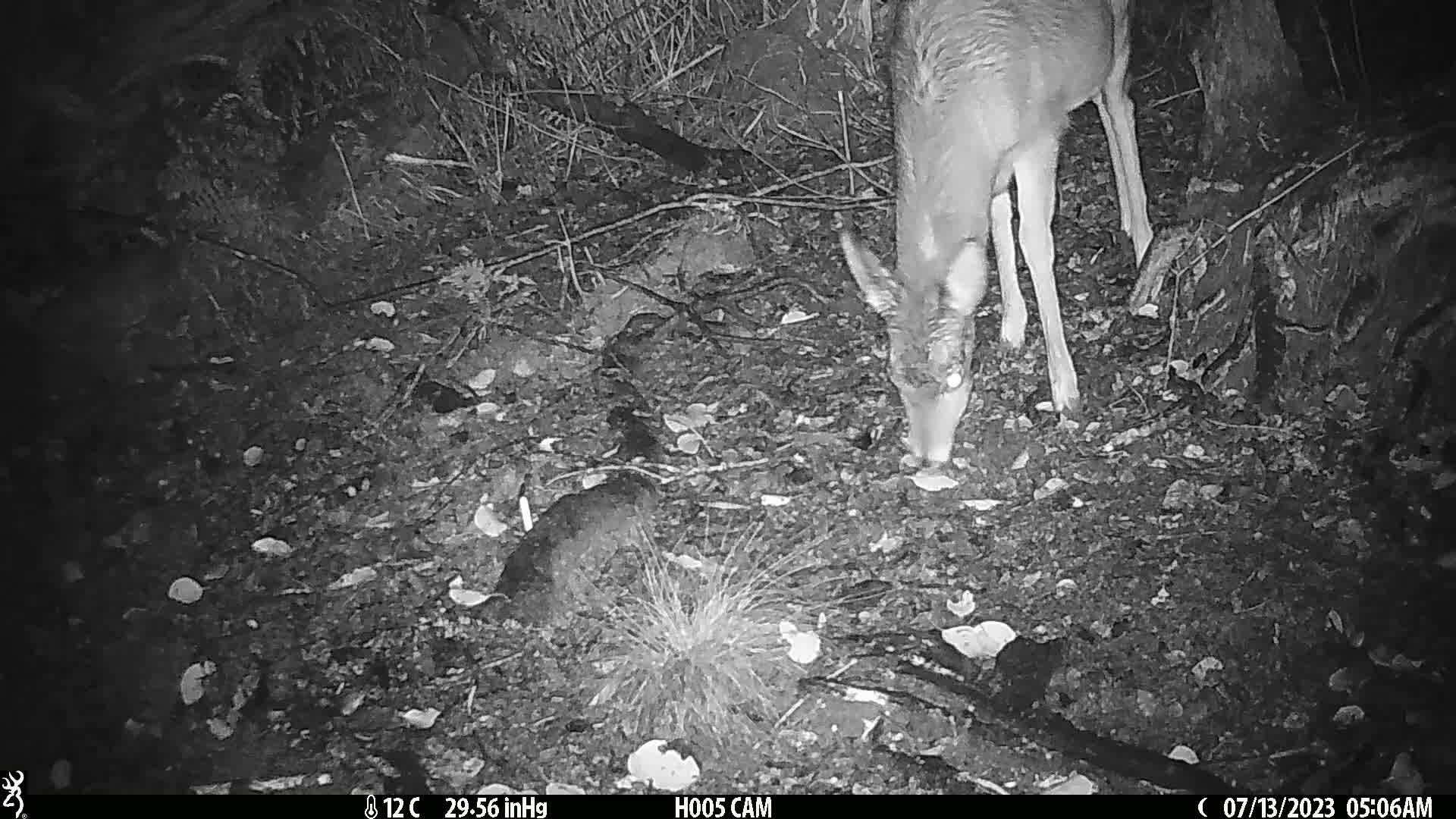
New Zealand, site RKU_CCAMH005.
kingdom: Animalia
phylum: Chordata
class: Mammalia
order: Artiodactyla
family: Cervidae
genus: Odocoileus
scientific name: Odocoileus virginianus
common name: white-tailed deer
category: white tailed deer